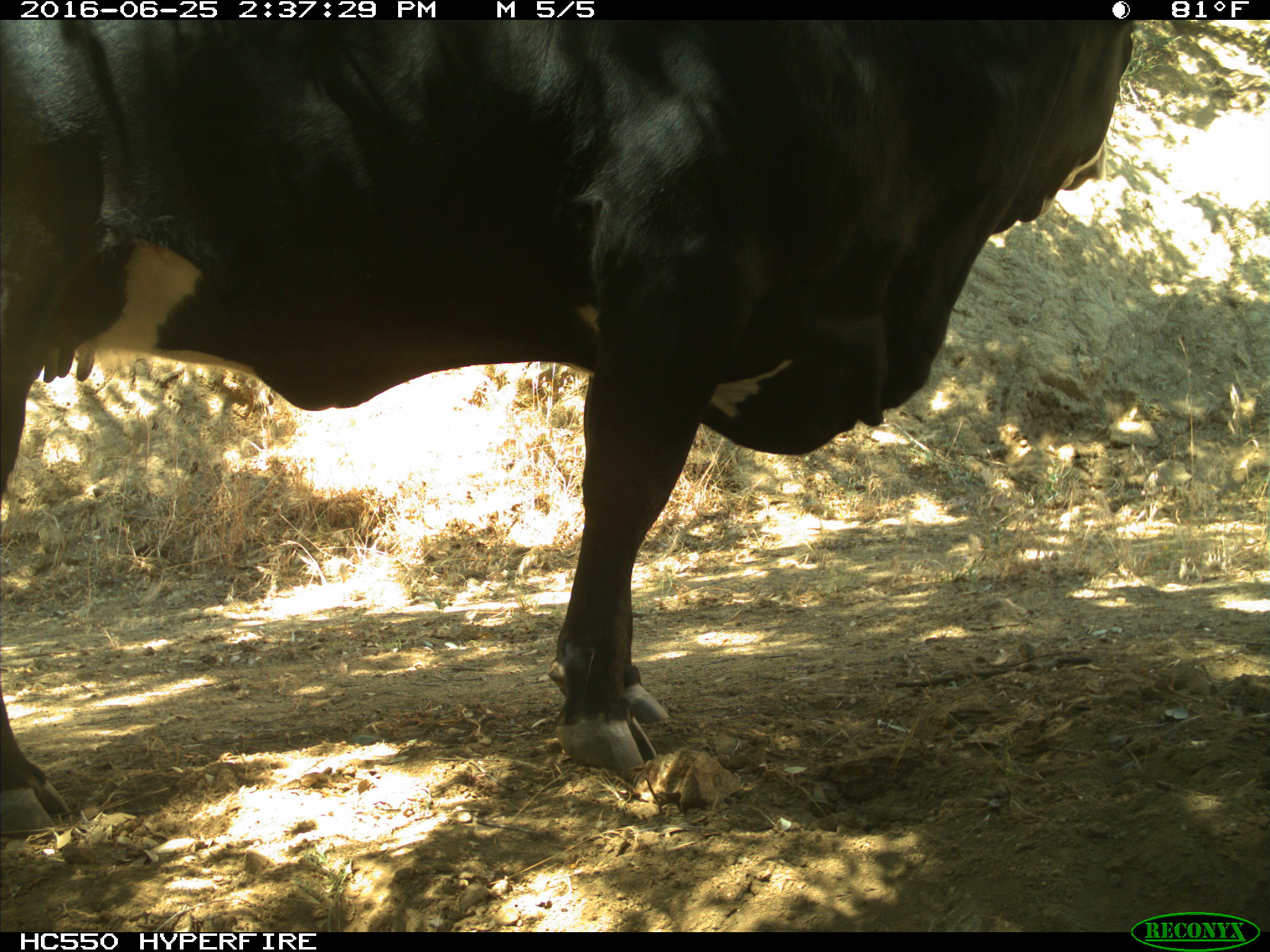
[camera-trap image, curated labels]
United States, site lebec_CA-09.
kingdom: Animalia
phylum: Chordata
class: Mammalia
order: Artiodactyla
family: Bovidae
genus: Bos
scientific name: Bos taurus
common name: domestic cow